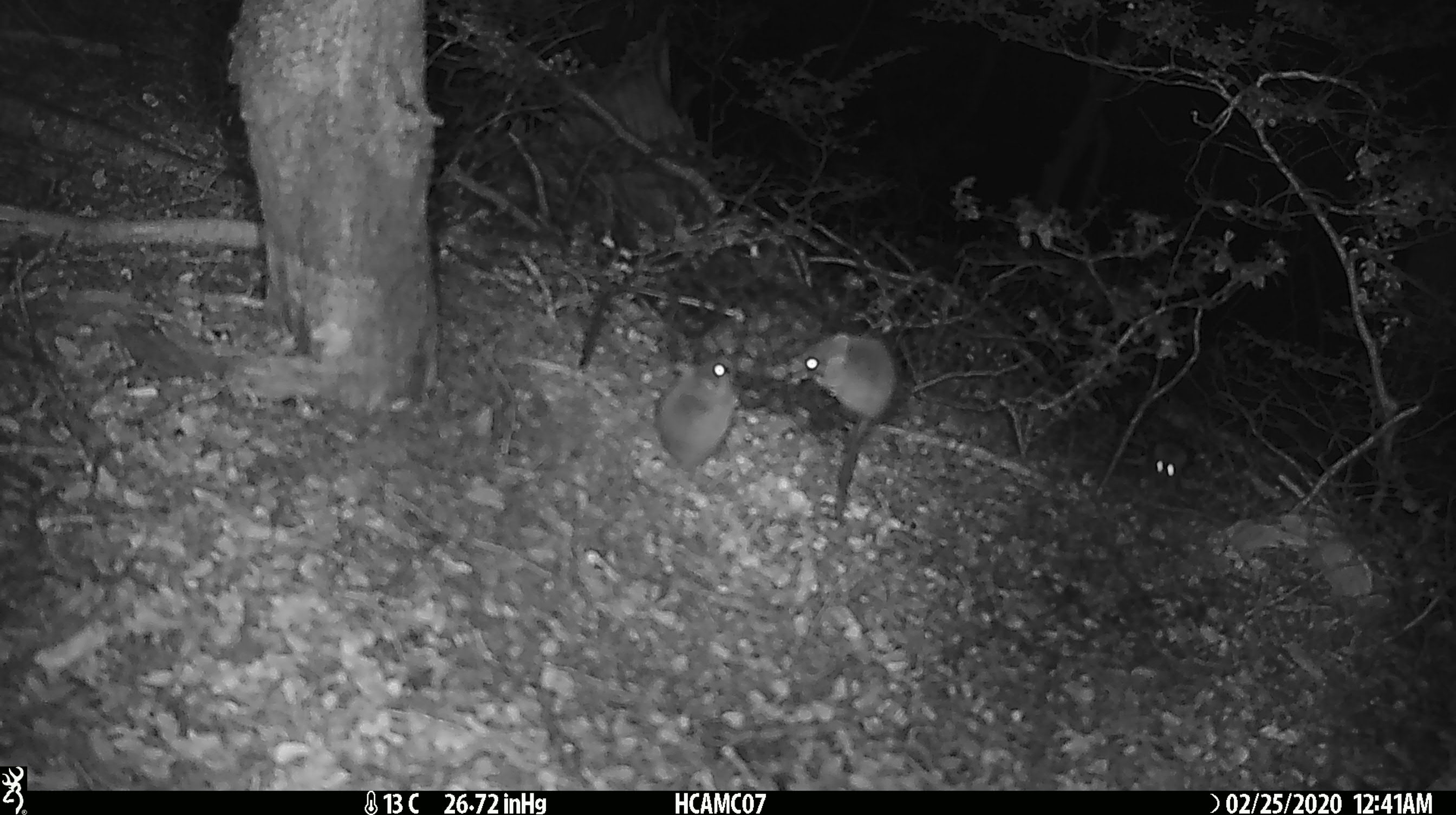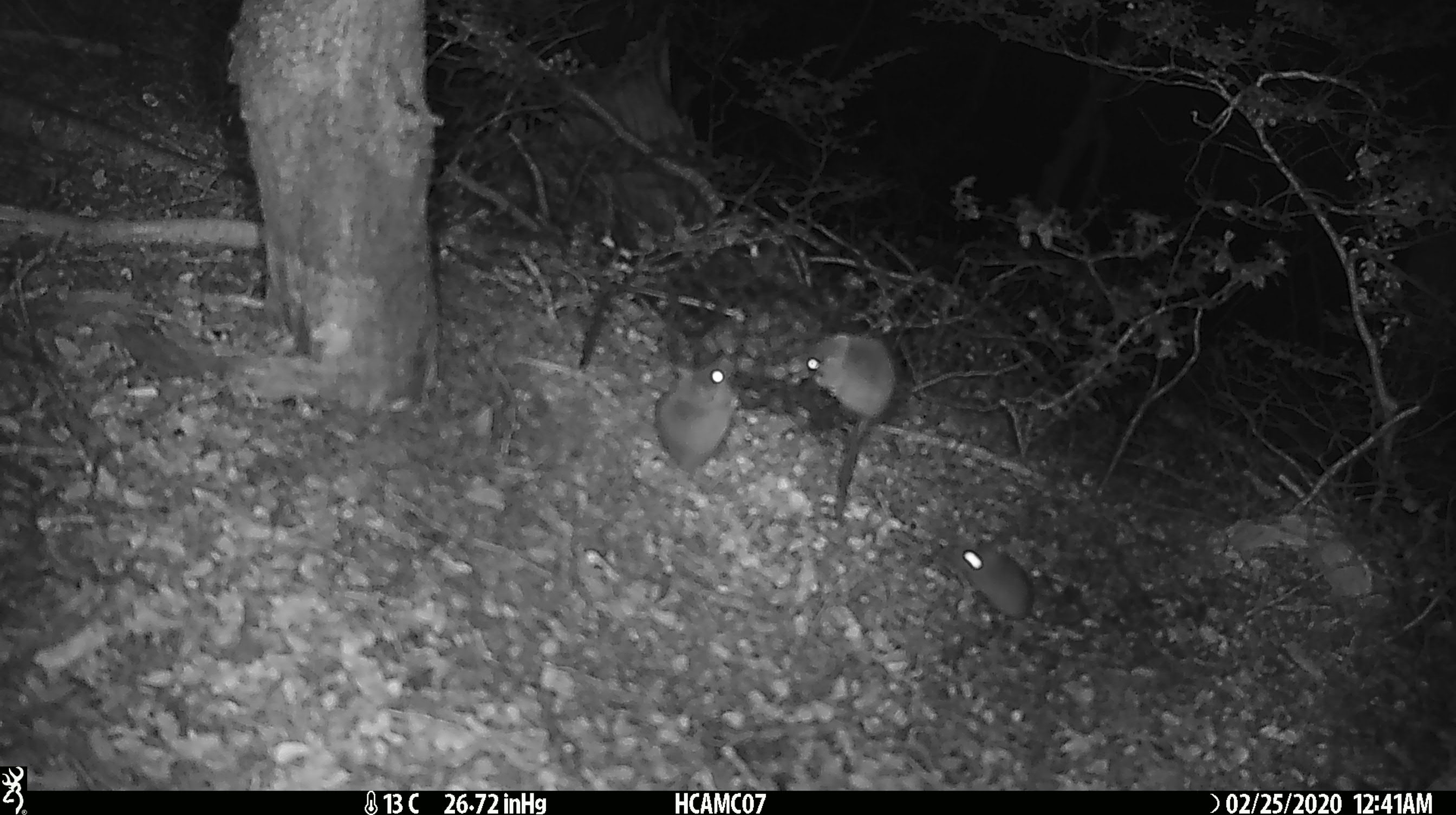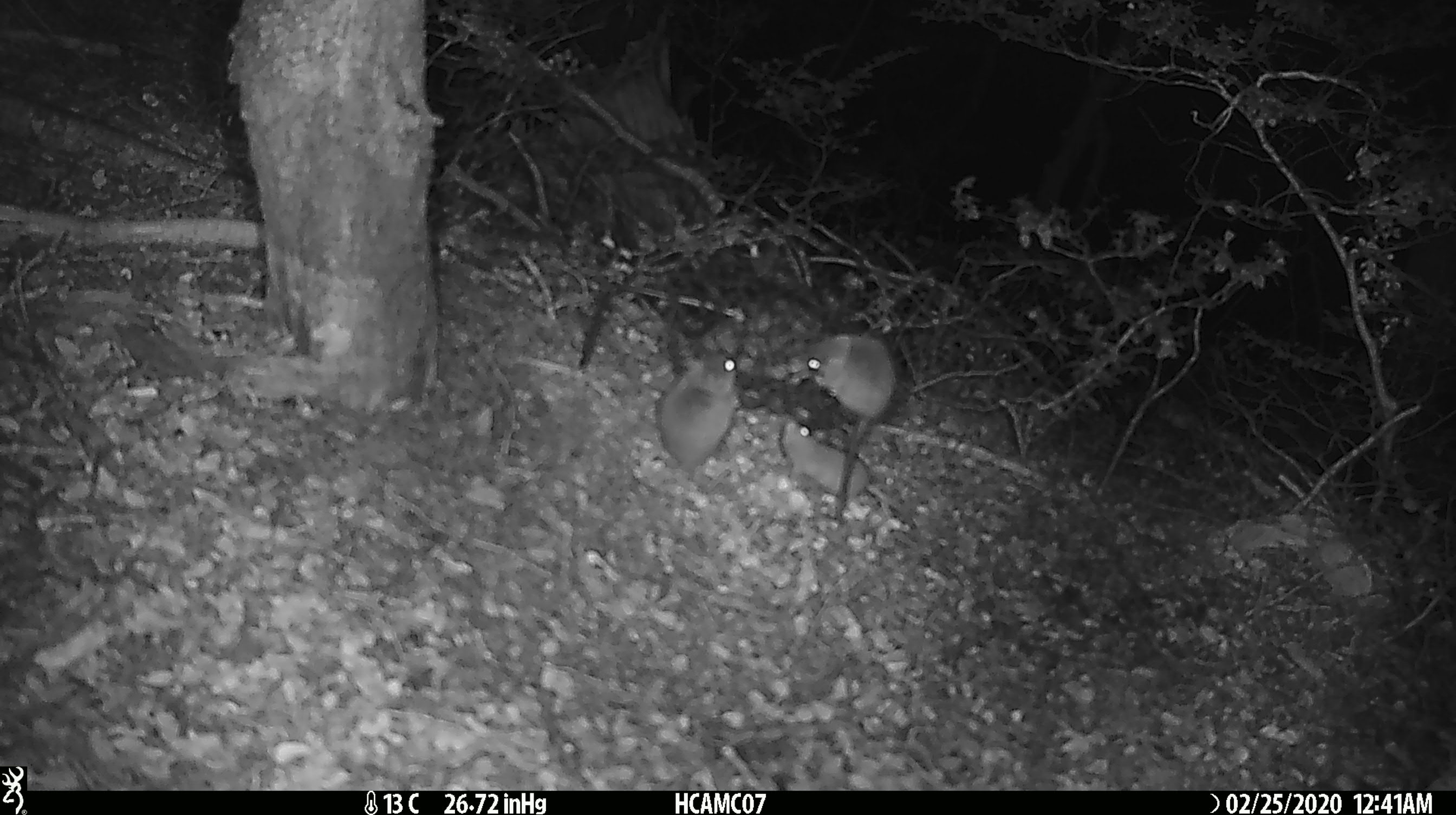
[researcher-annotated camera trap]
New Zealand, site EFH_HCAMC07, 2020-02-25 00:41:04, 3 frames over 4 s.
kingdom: Animalia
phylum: Chordata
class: Mammalia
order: Rodentia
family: Muridae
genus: Mus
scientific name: Mus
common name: mouse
Mouse (Mus).